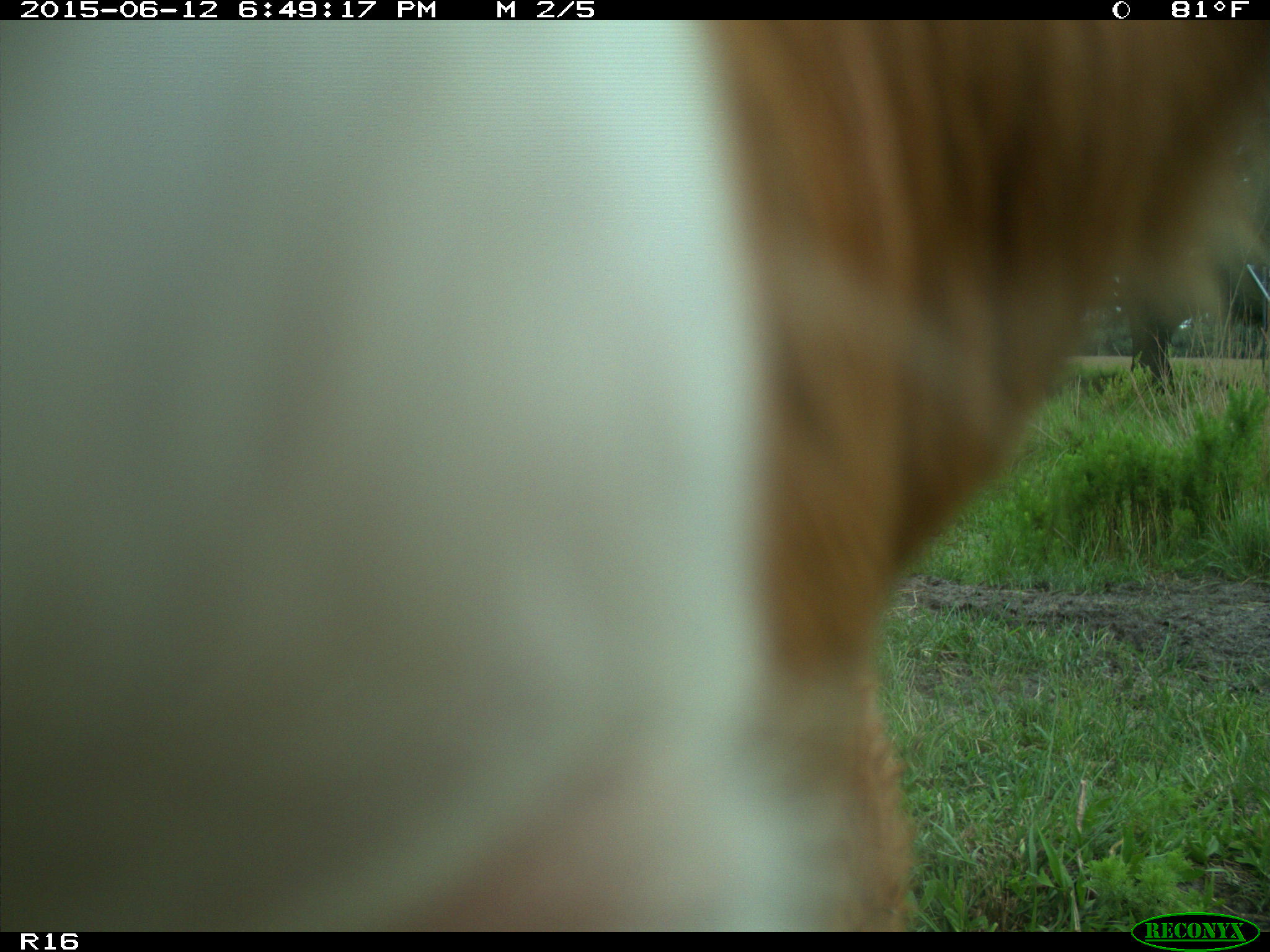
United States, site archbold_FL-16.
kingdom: Animalia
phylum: Chordata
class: Mammalia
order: Artiodactyla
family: Bovidae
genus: Bos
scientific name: Bos taurus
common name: domestic cow